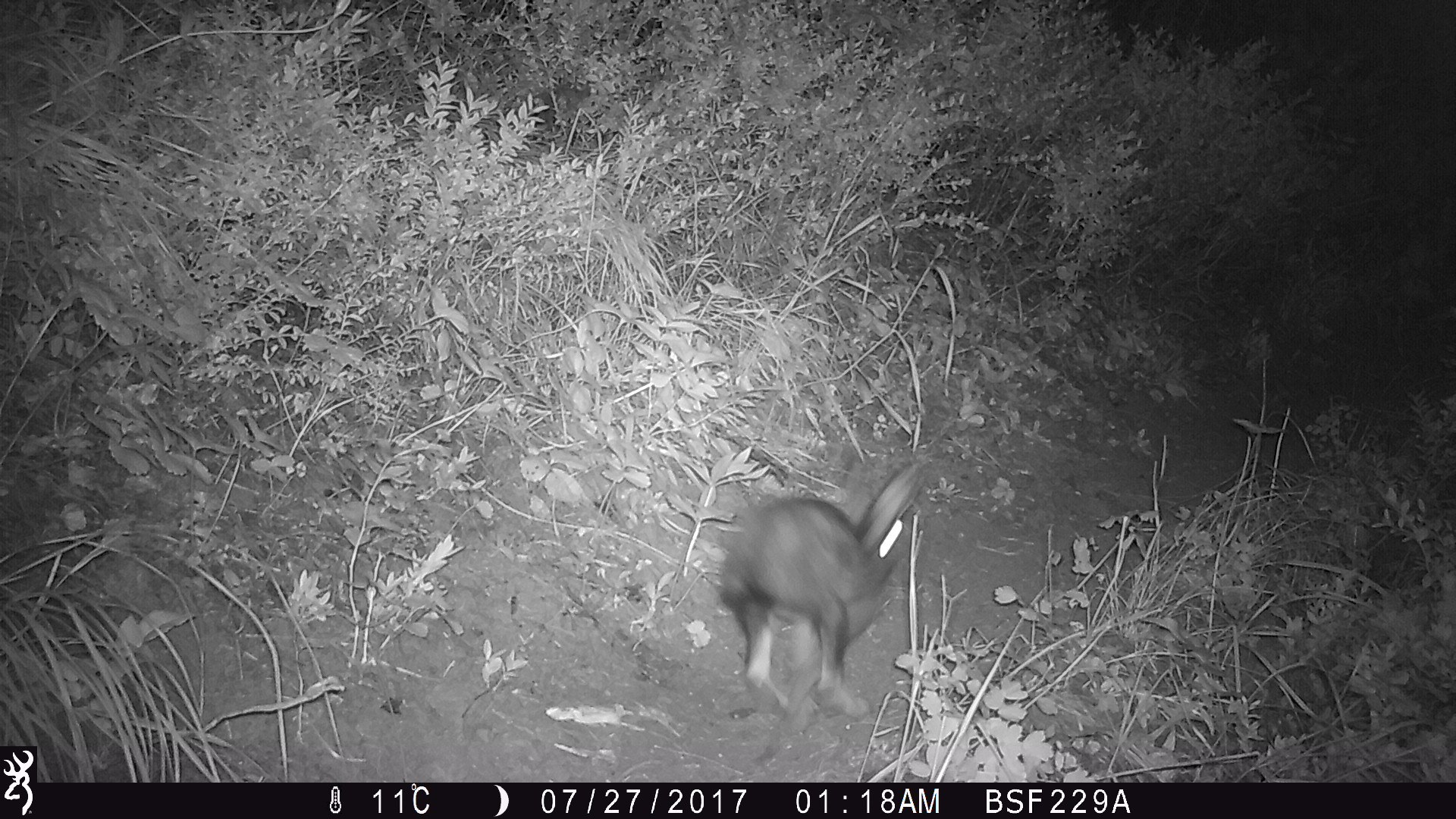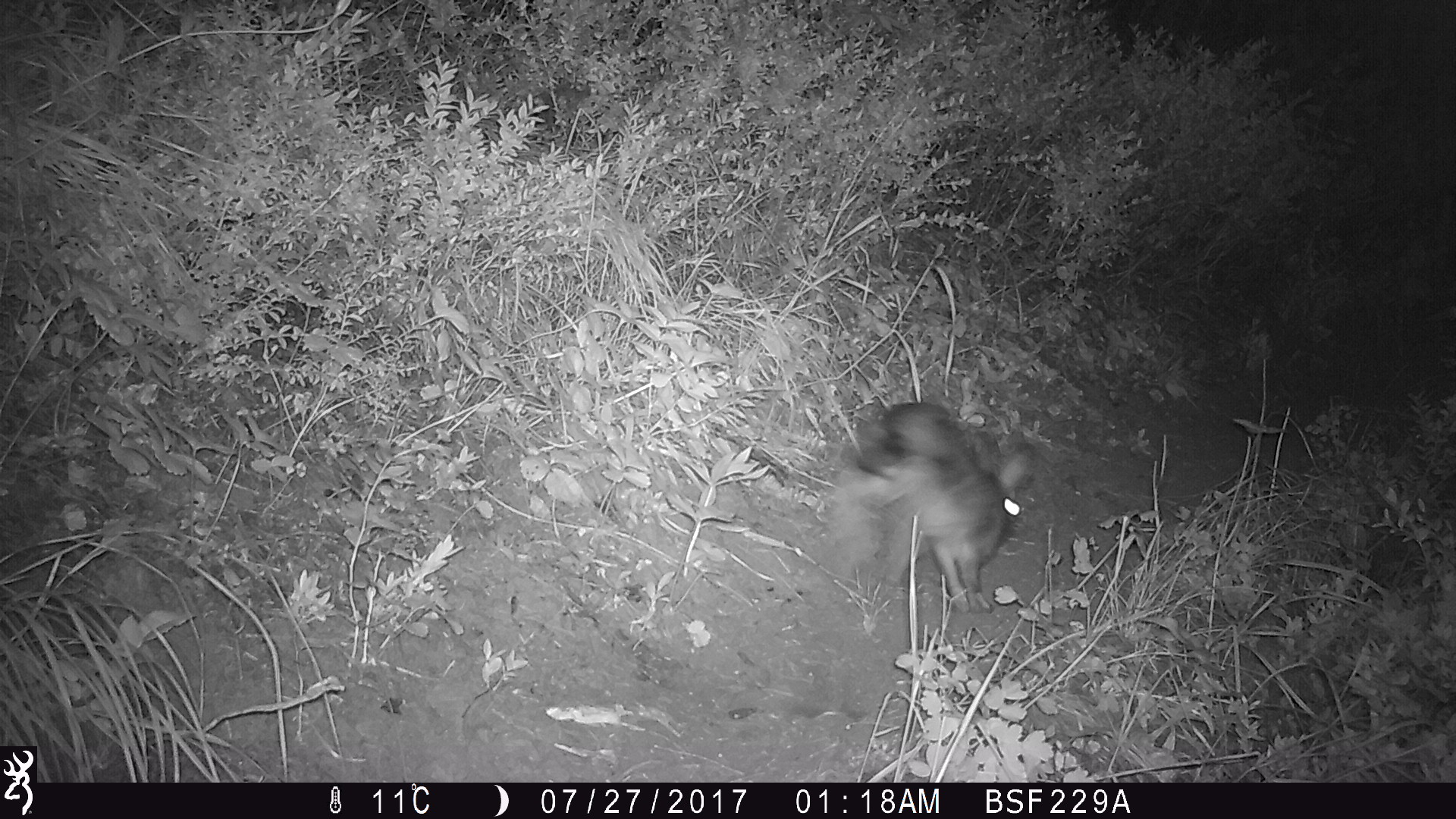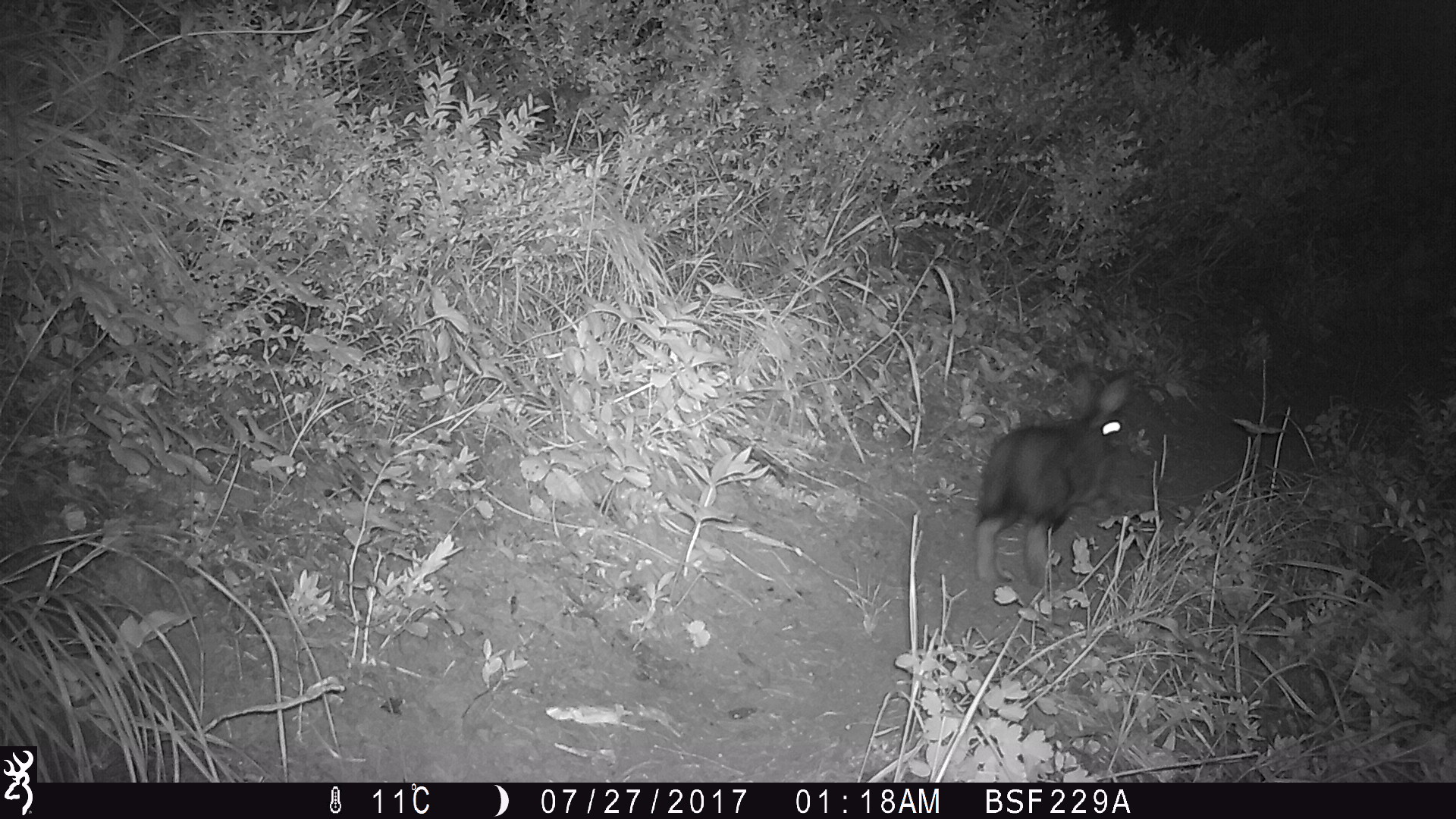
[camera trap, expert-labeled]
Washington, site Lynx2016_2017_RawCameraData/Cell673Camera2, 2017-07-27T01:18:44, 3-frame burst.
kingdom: Animalia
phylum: Chordata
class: Mammalia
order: Lagomorpha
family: Leporidae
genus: Lepus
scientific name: Lepus americanus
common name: snowshoe hare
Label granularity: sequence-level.